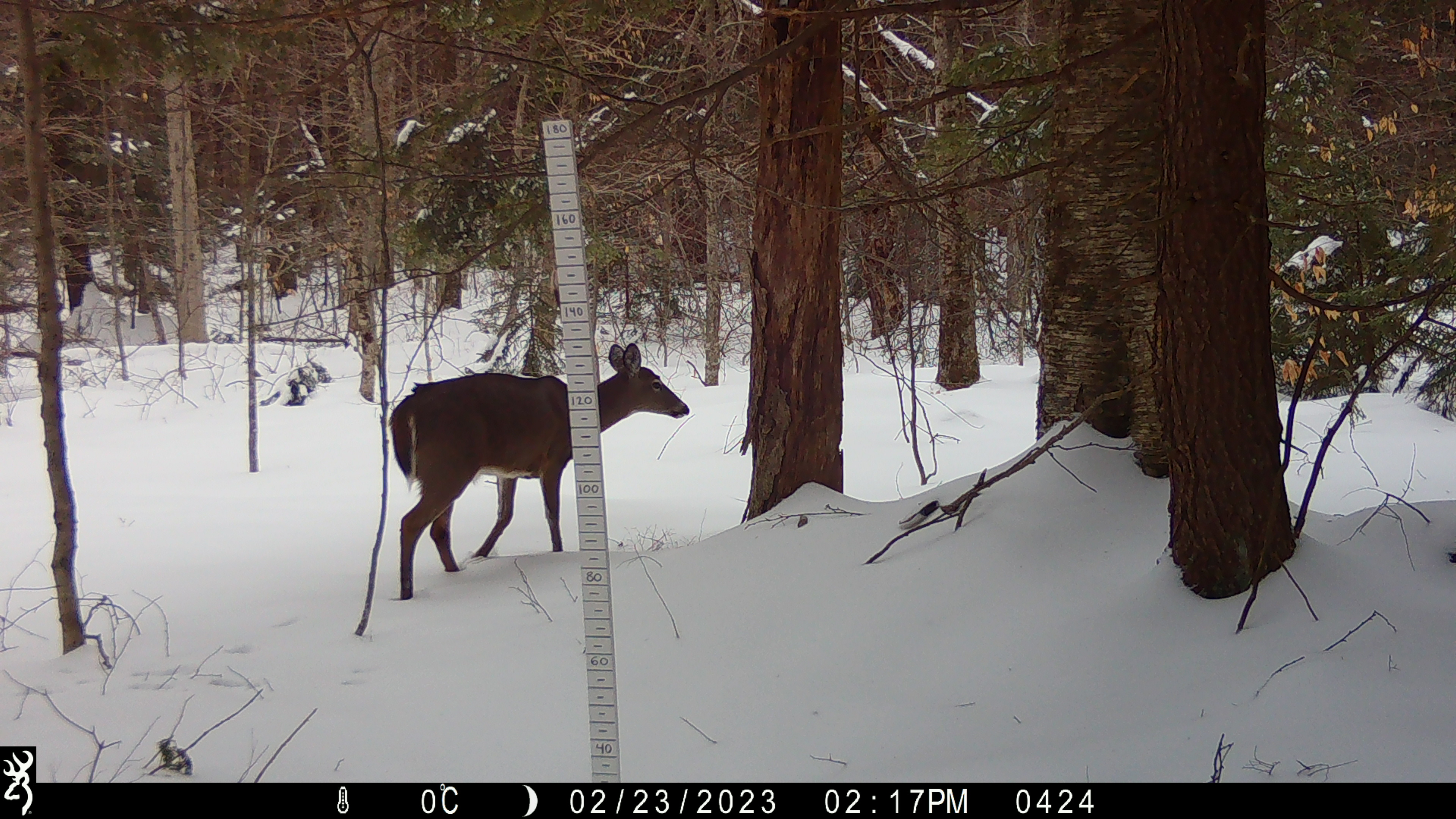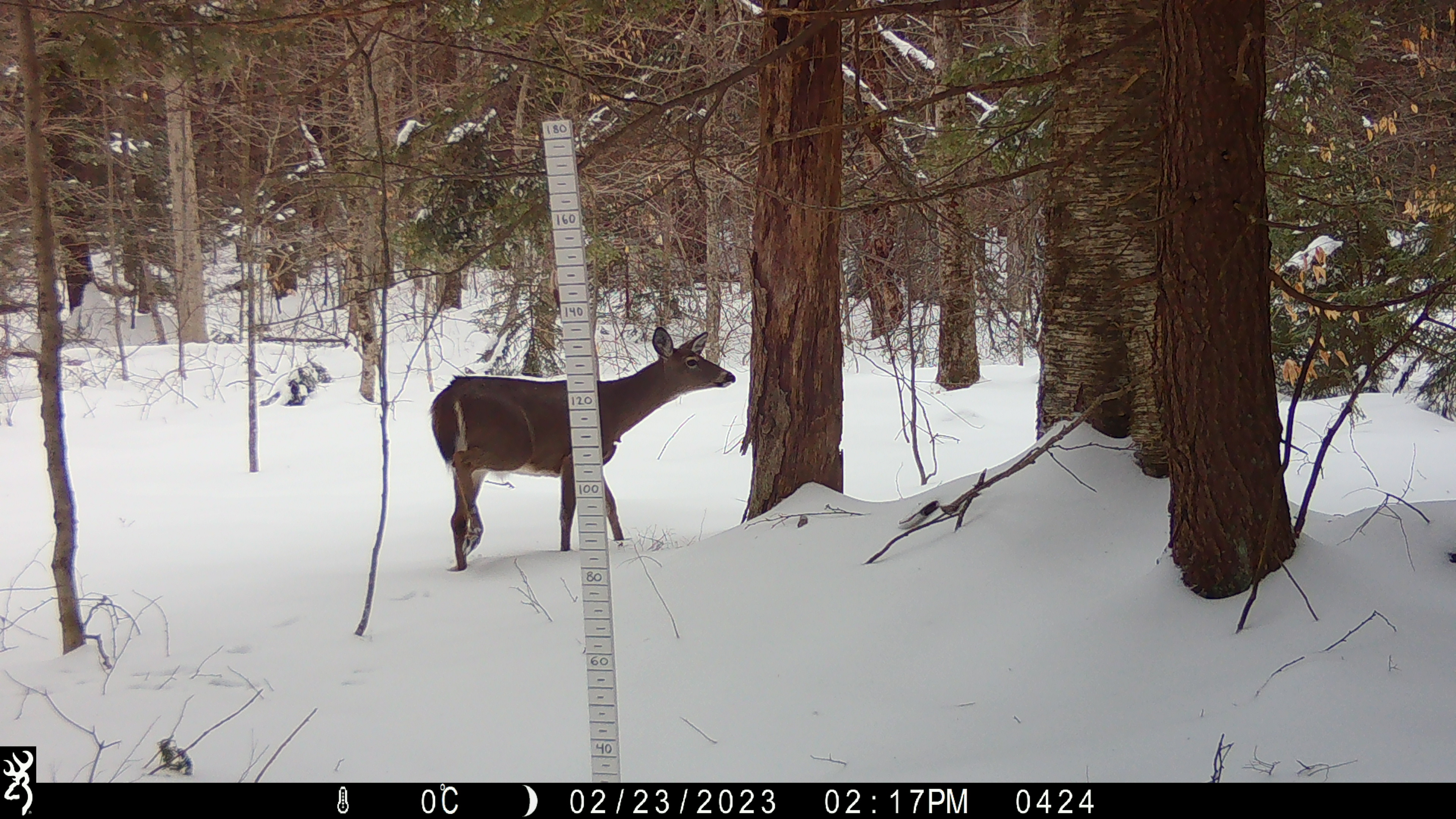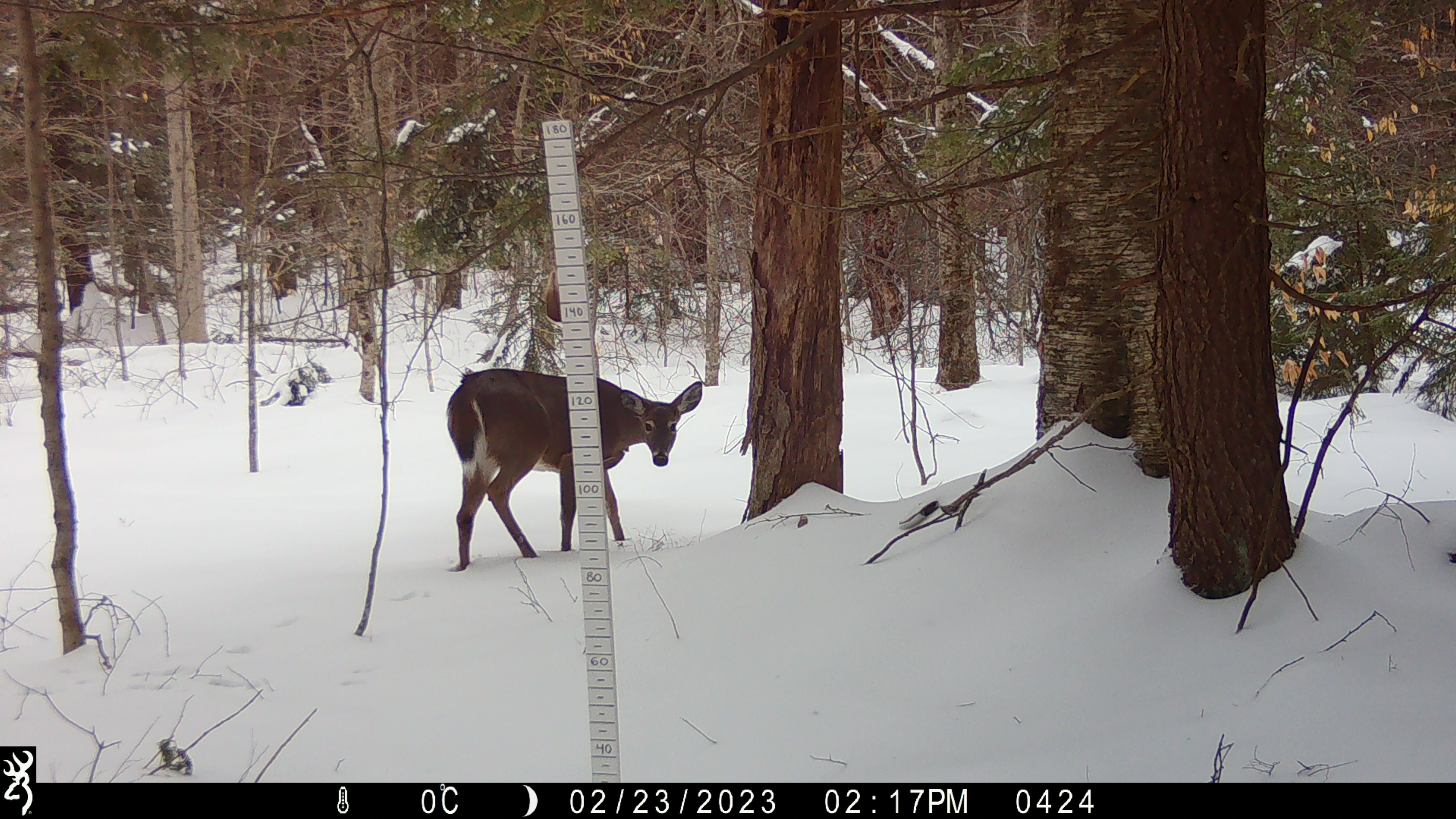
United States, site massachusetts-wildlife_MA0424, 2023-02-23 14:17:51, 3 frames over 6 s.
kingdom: Animalia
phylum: Chordata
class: Mammalia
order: Artiodactyla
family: Cervidae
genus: Odocoileus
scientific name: Odocoileus virginianus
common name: white-tailed deer